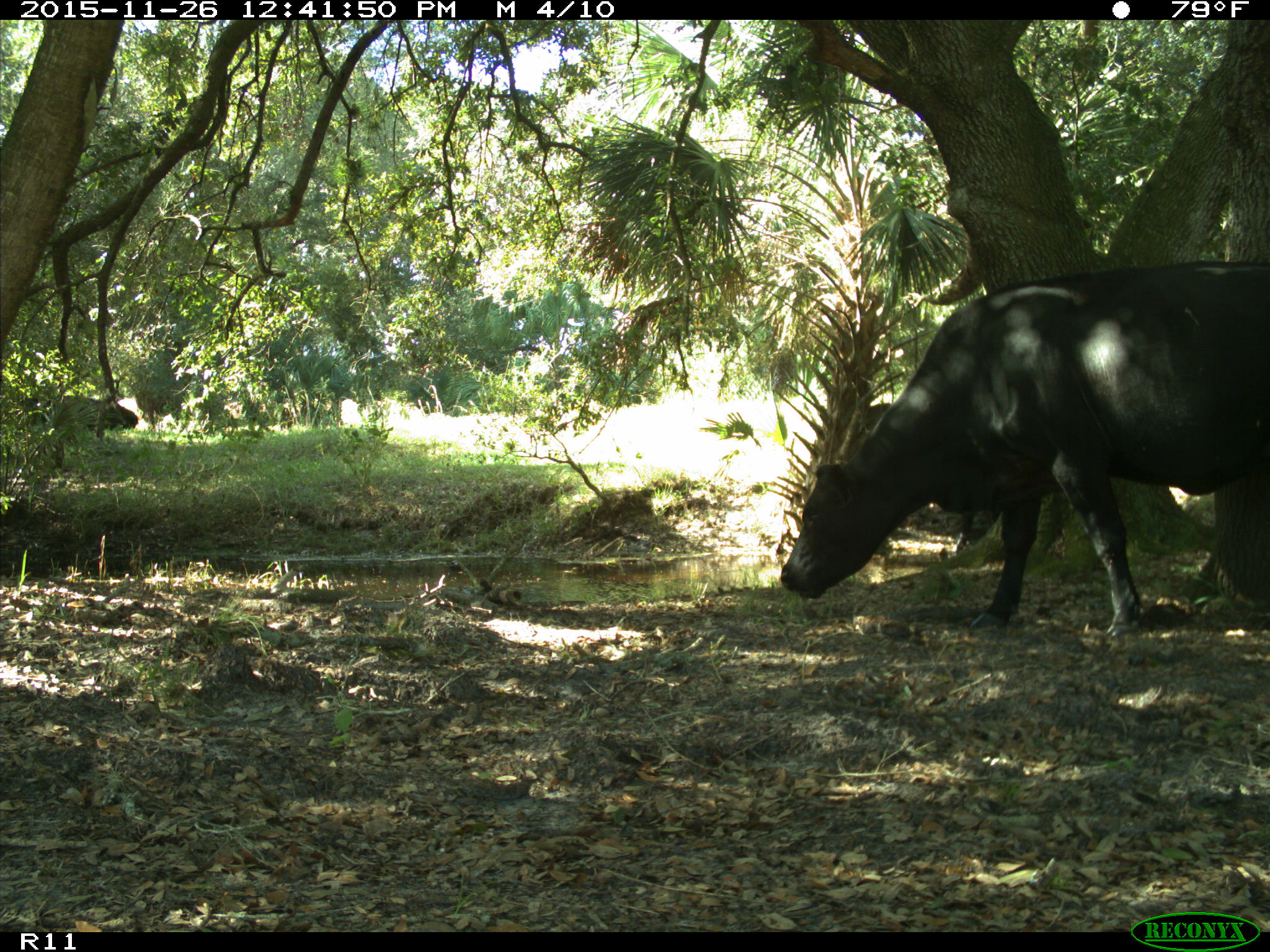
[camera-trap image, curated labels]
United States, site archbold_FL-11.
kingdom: Animalia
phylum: Chordata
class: Mammalia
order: Artiodactyla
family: Bovidae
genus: Bos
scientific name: Bos taurus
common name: domestic cow